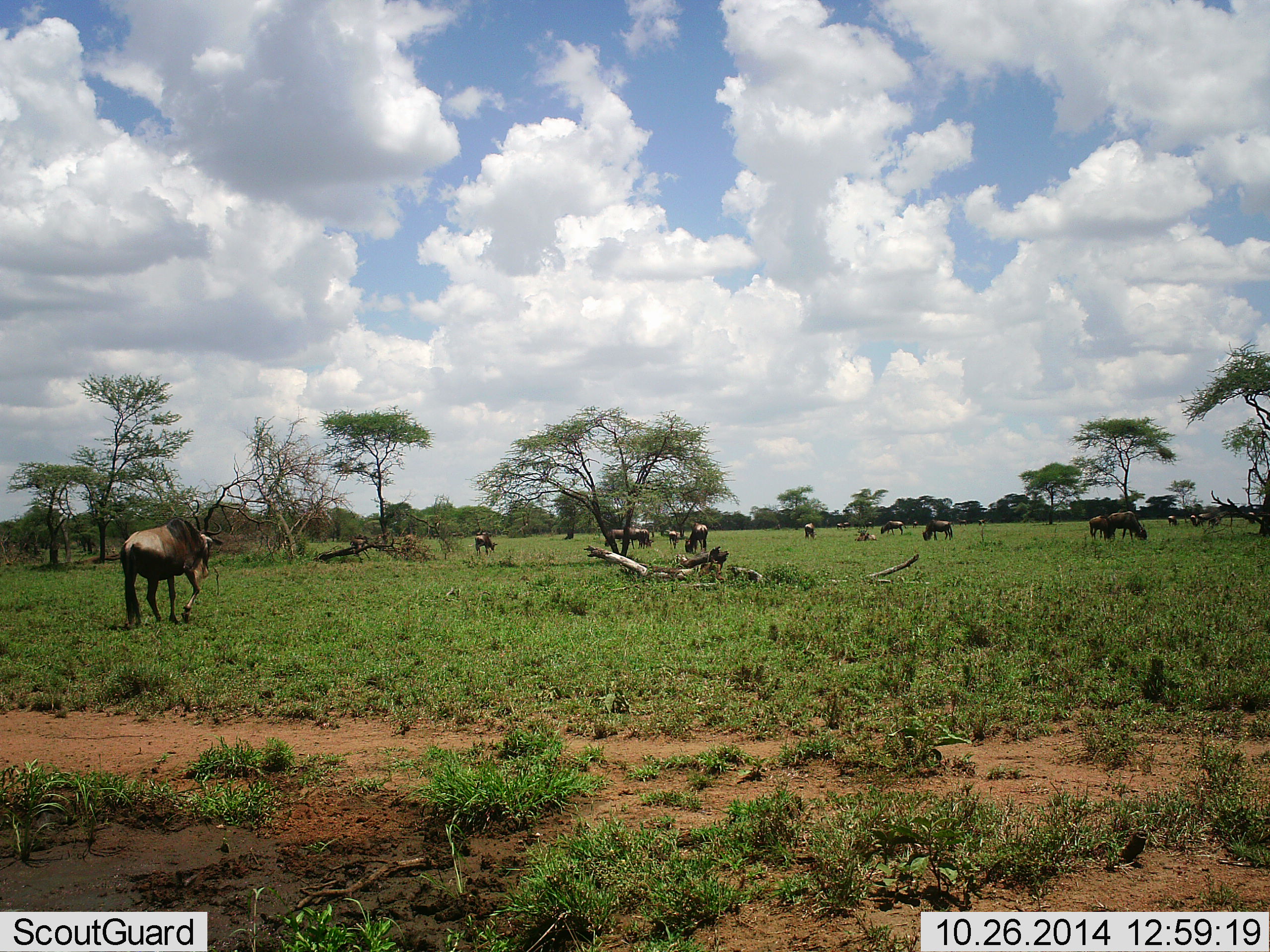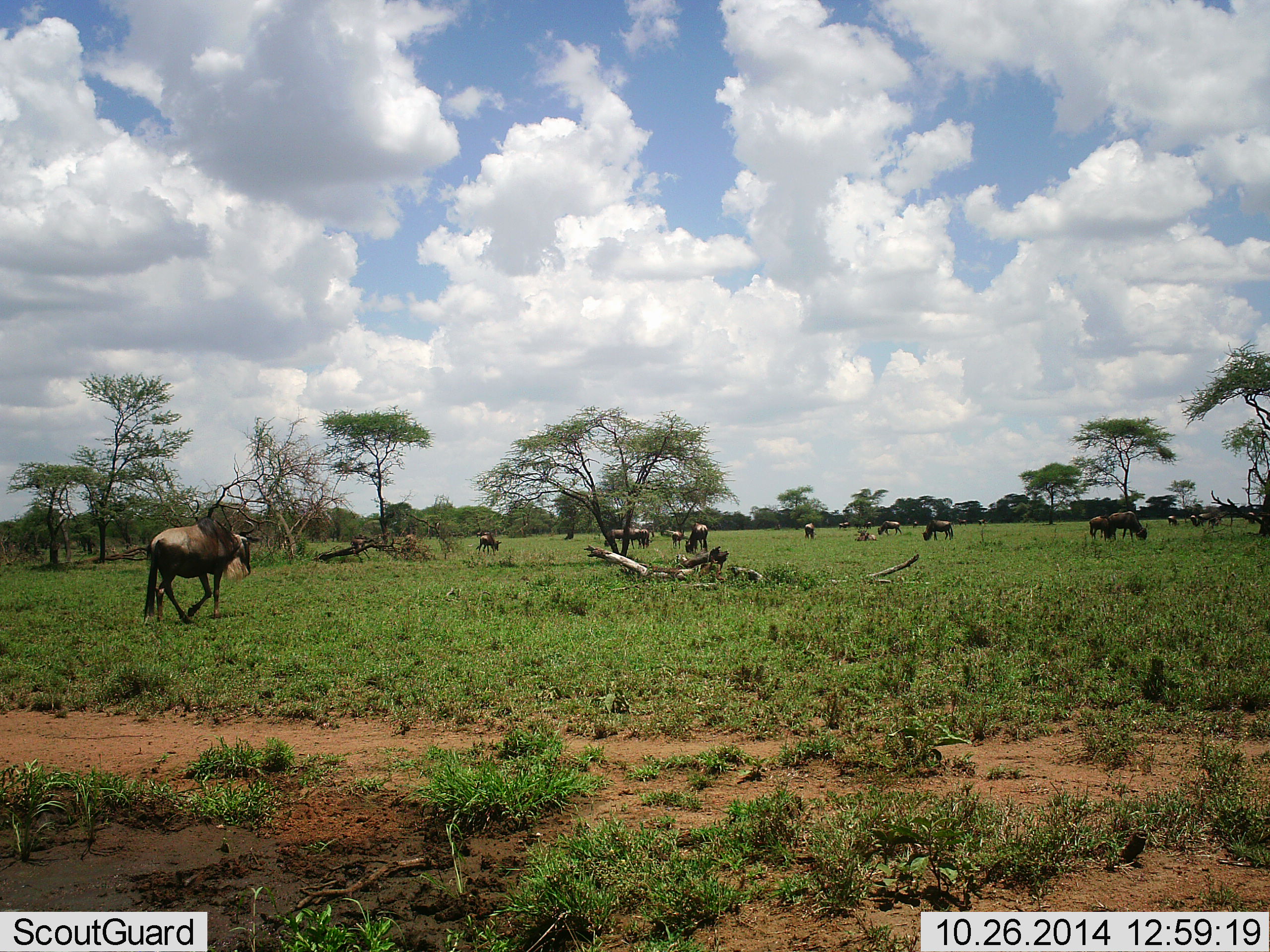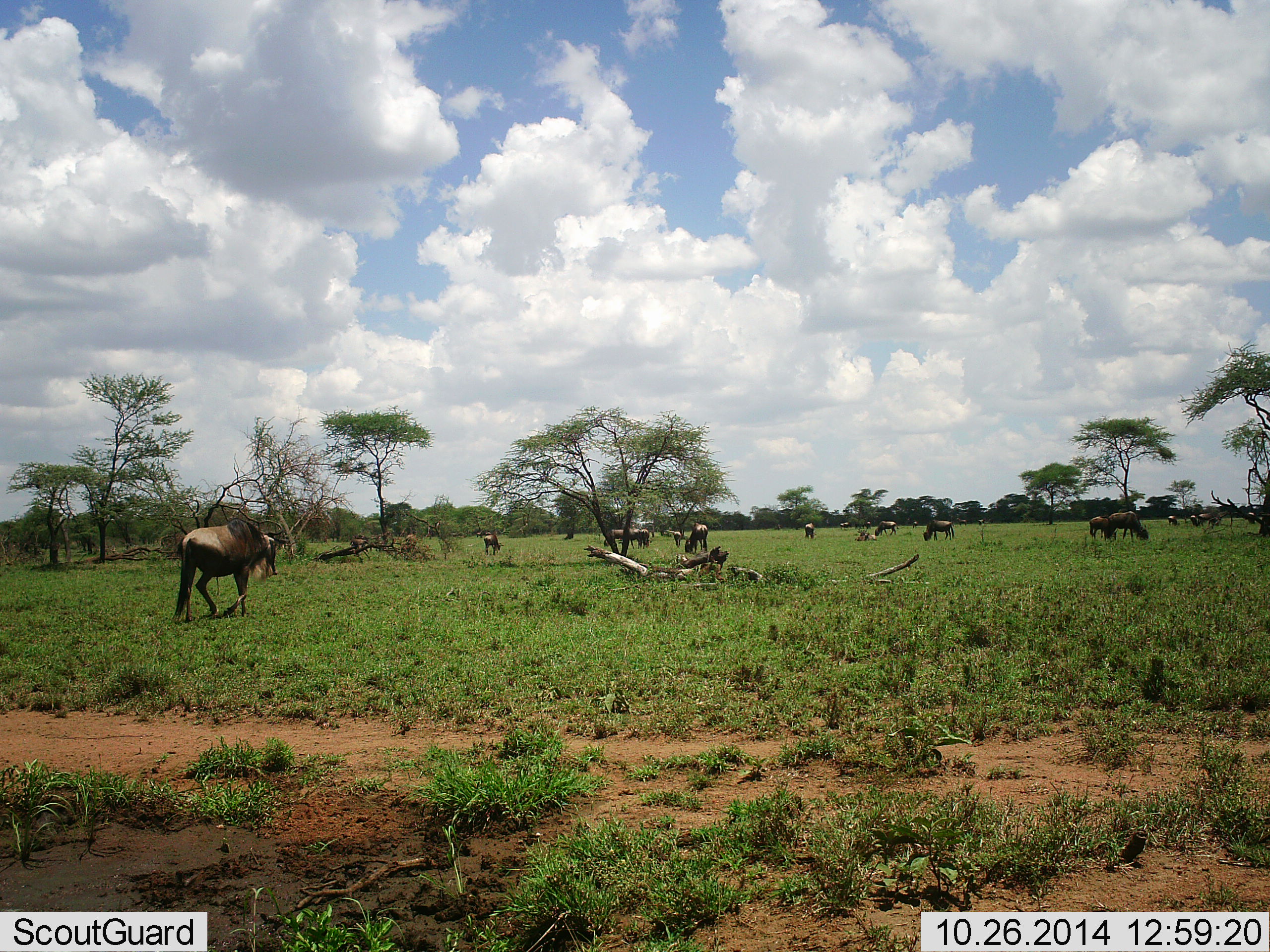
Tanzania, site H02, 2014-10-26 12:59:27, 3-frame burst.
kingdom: Animalia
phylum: Chordata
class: Mammalia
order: Artiodactyla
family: Bovidae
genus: Connochaetes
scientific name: Connochaetes taurinus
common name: blue wildebeest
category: wildebeest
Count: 11-50.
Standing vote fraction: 30%.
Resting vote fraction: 10%.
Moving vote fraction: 80%.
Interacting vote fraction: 0%.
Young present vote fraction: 0%.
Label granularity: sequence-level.